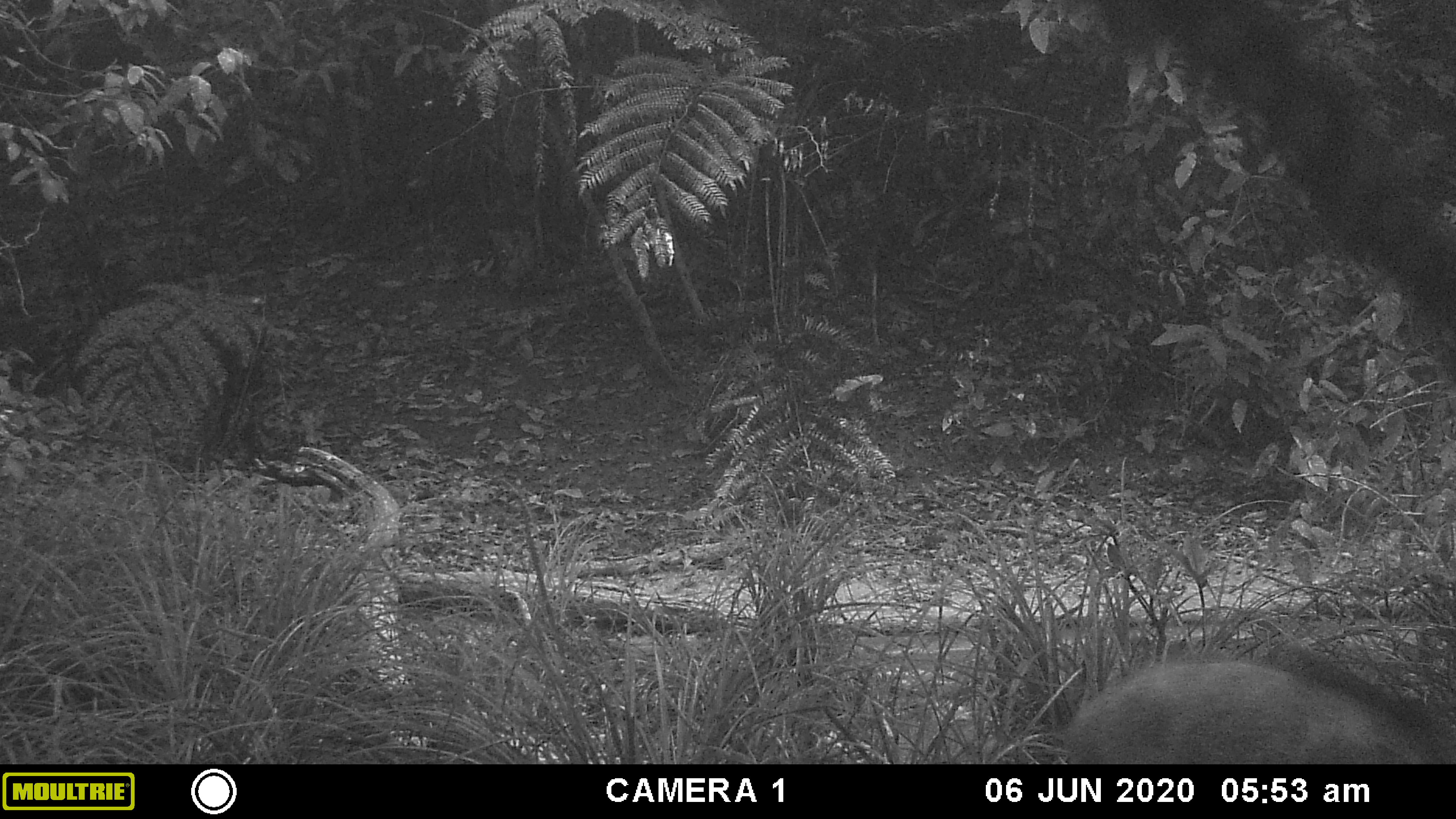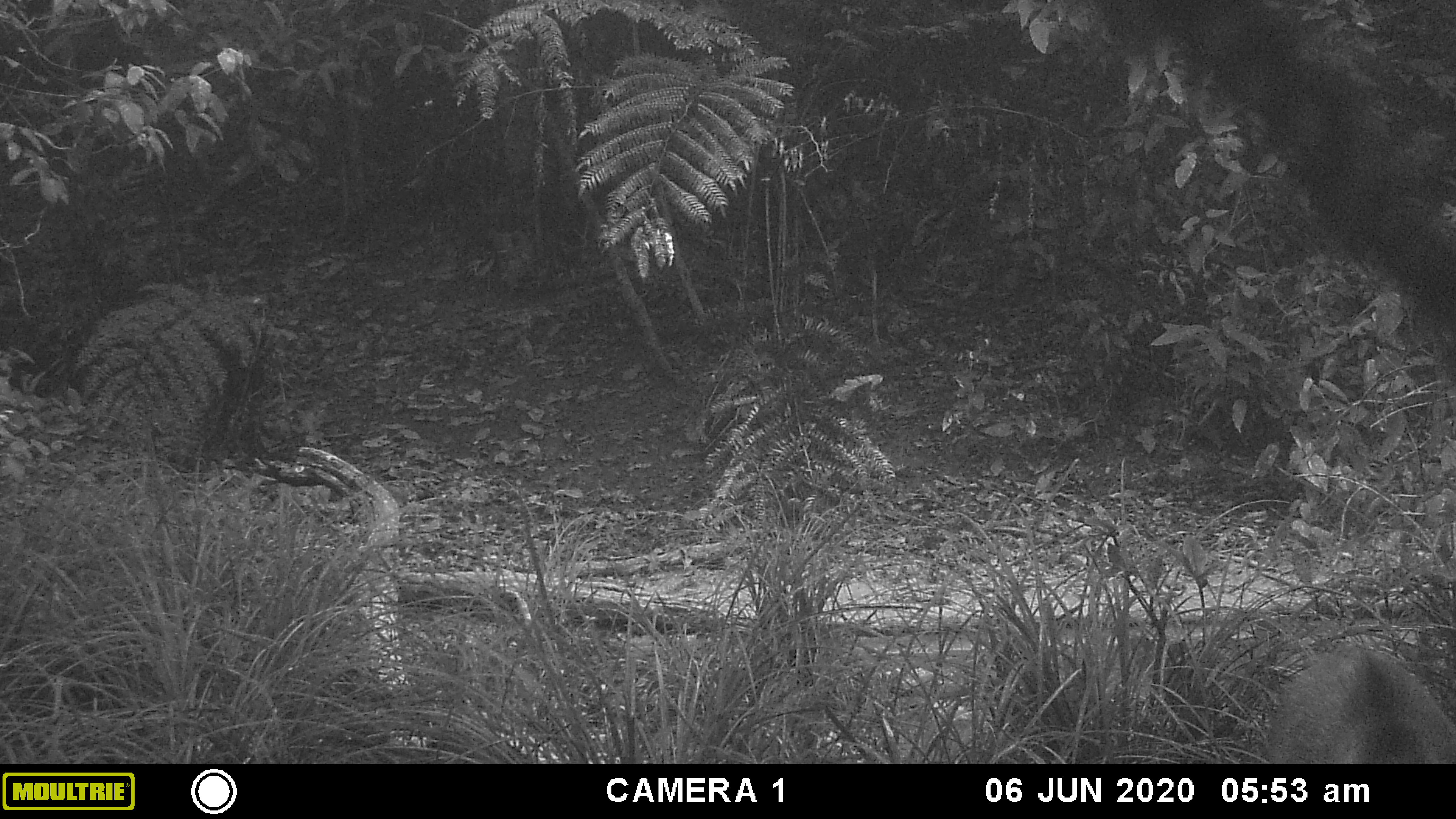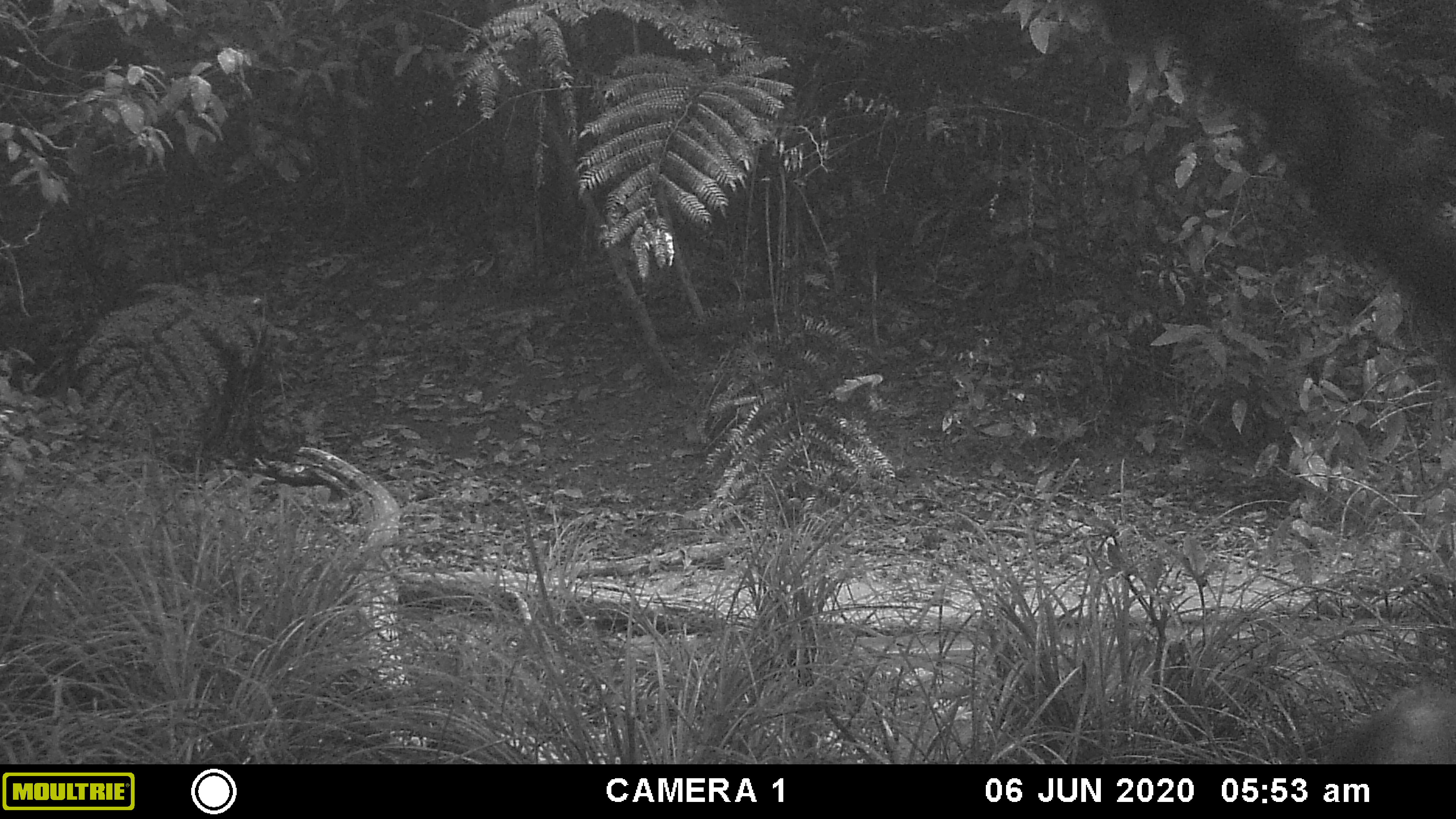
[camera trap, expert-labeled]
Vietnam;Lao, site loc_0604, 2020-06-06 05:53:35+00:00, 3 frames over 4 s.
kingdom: Animalia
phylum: Chordata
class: Mammalia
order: Artiodactyla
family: Suidae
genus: Sus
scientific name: Sus scrofa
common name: eurasian wild pig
Eurasian wild pig (Sus scrofa). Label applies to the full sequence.